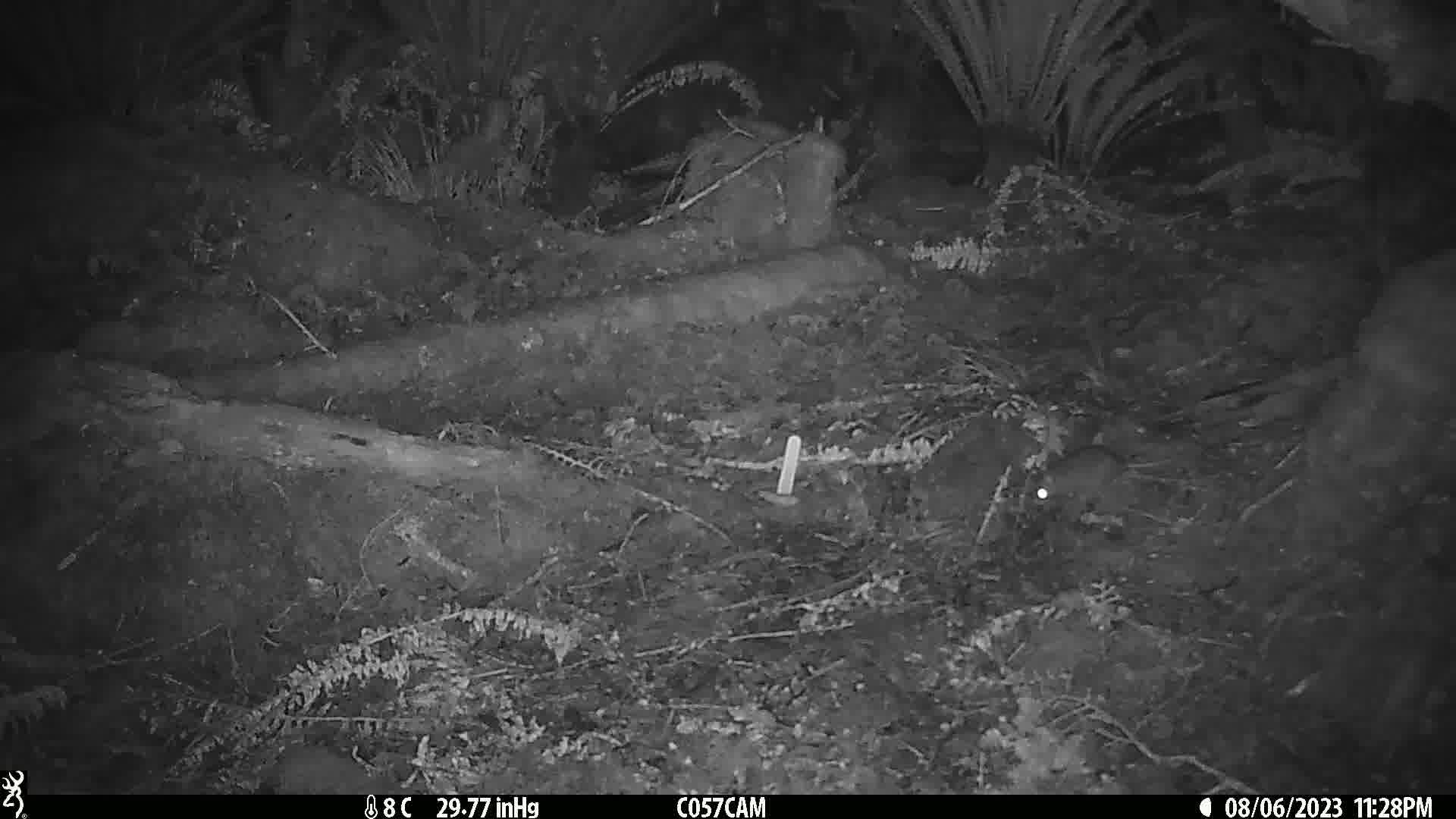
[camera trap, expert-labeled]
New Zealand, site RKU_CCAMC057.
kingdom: Animalia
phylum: Chordata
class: Mammalia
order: Rodentia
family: Muridae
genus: Rattus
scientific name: Rattus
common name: rat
Rat (Rattus).